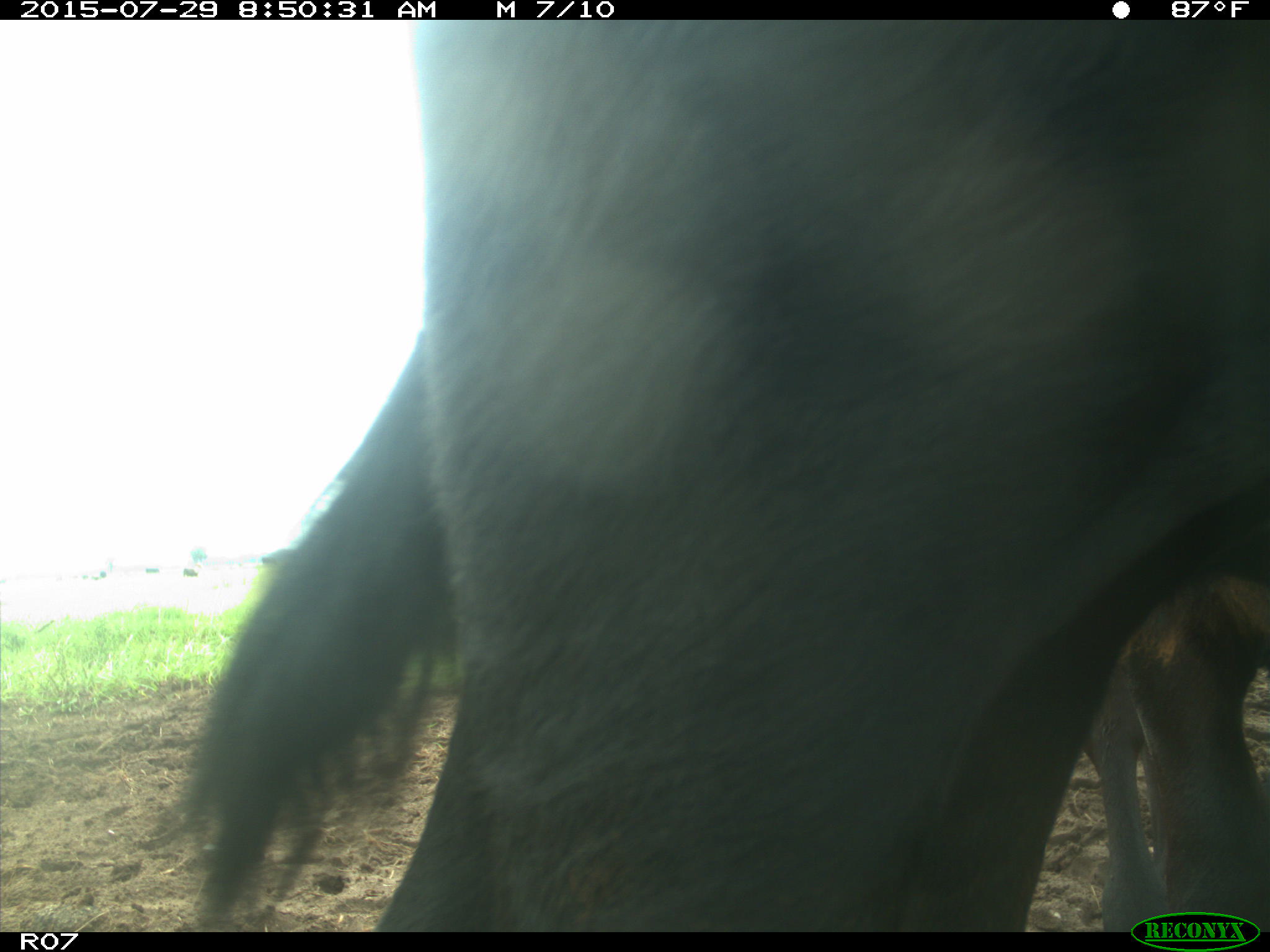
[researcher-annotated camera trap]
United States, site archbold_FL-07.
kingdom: Animalia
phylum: Chordata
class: Mammalia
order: Artiodactyla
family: Bovidae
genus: Bos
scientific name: Bos taurus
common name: domestic cow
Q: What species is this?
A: Bos taurus (domestic cow).